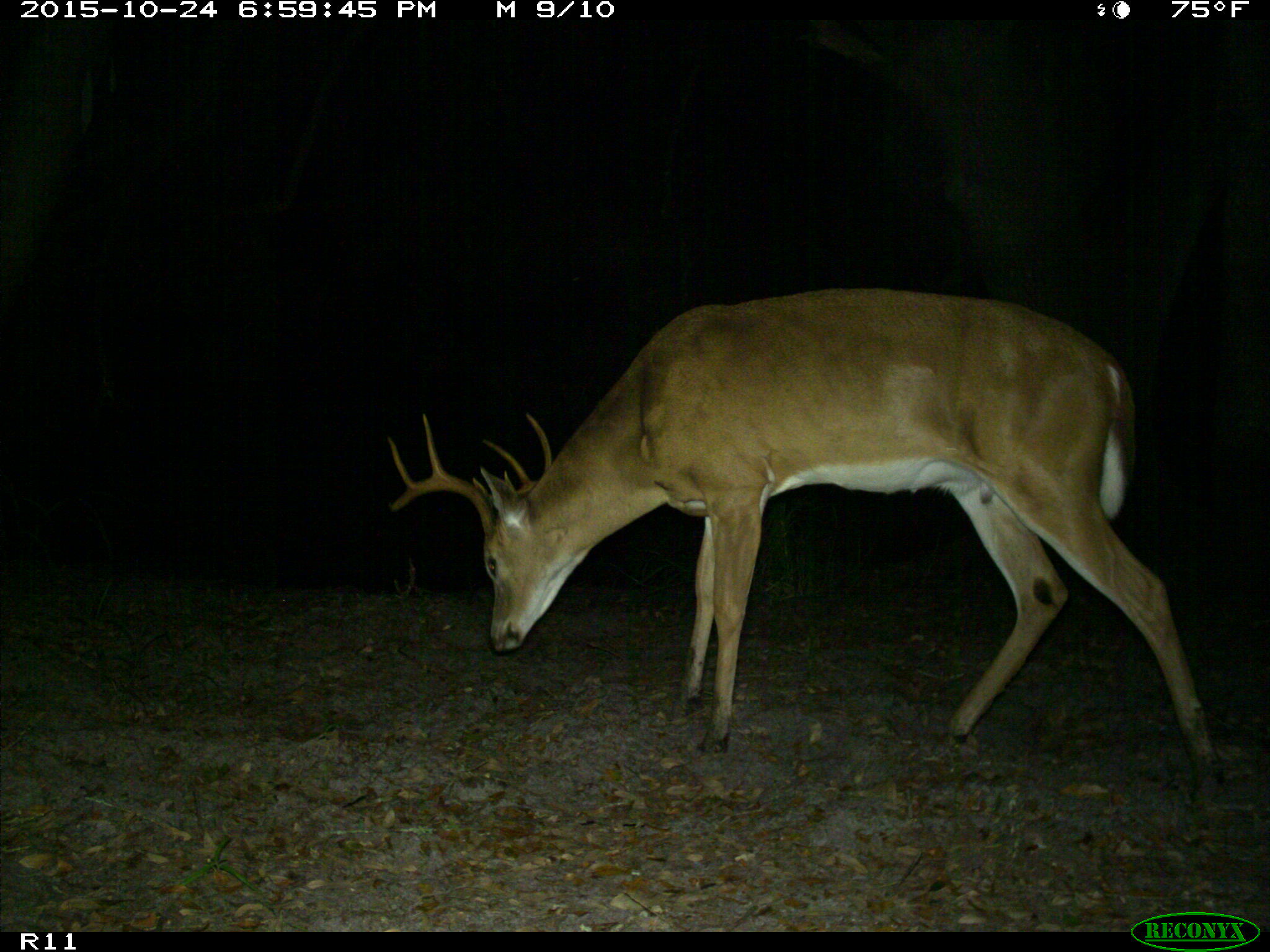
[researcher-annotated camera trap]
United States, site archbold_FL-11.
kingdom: Animalia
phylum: Chordata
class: Mammalia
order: Artiodactyla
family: Cervidae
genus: Odocoileus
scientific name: Odocoileus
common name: deer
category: unidentified deer